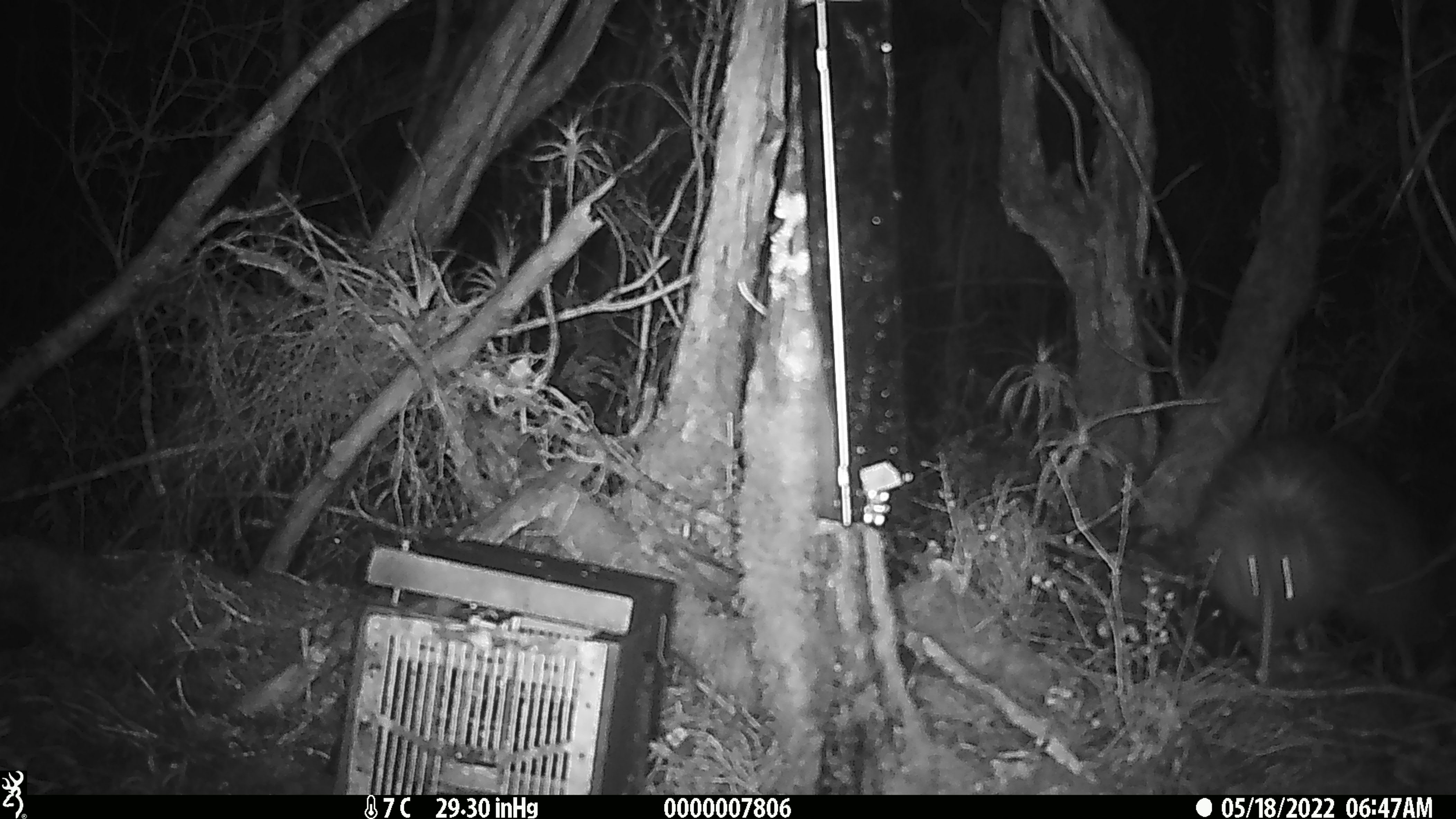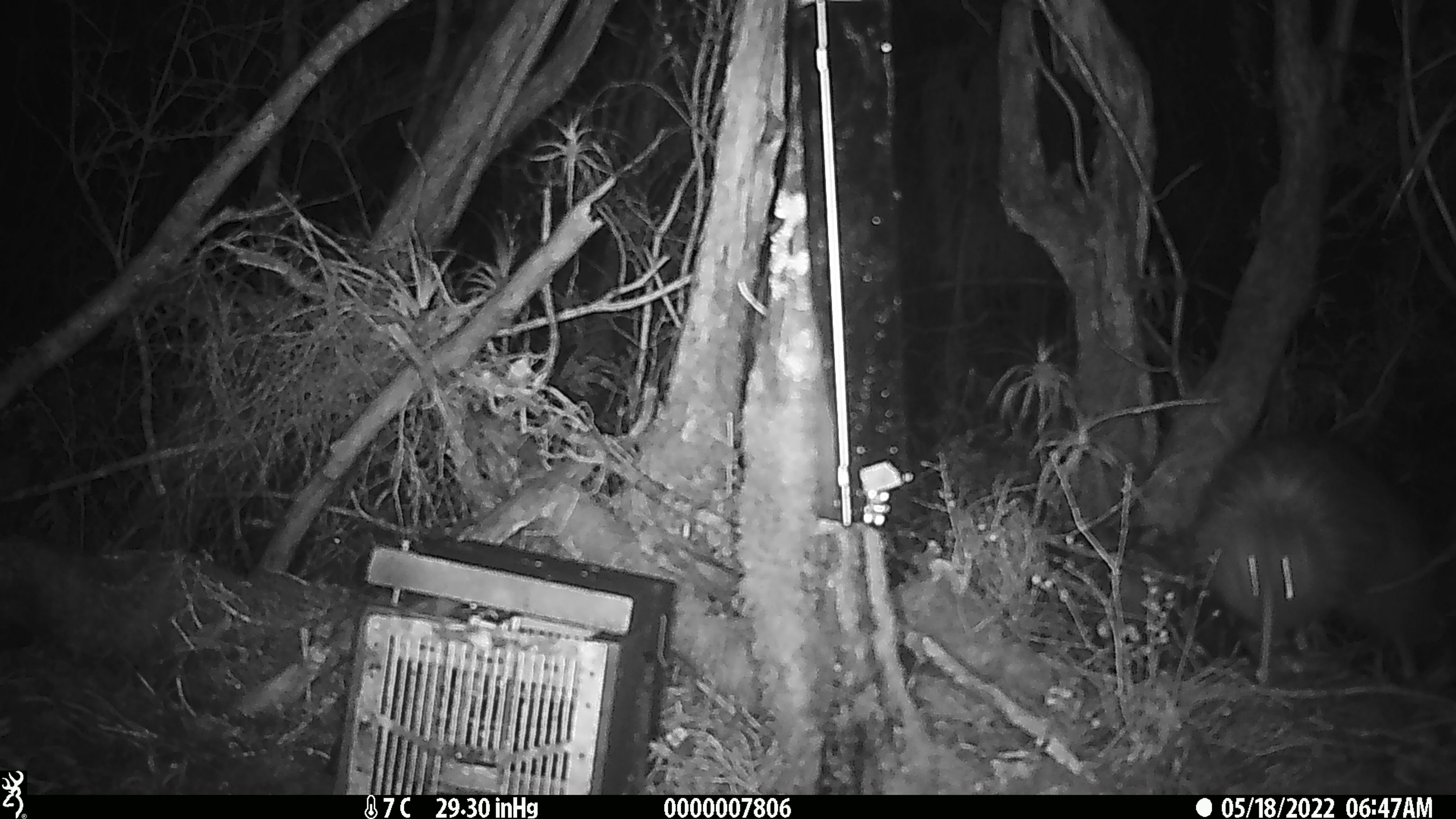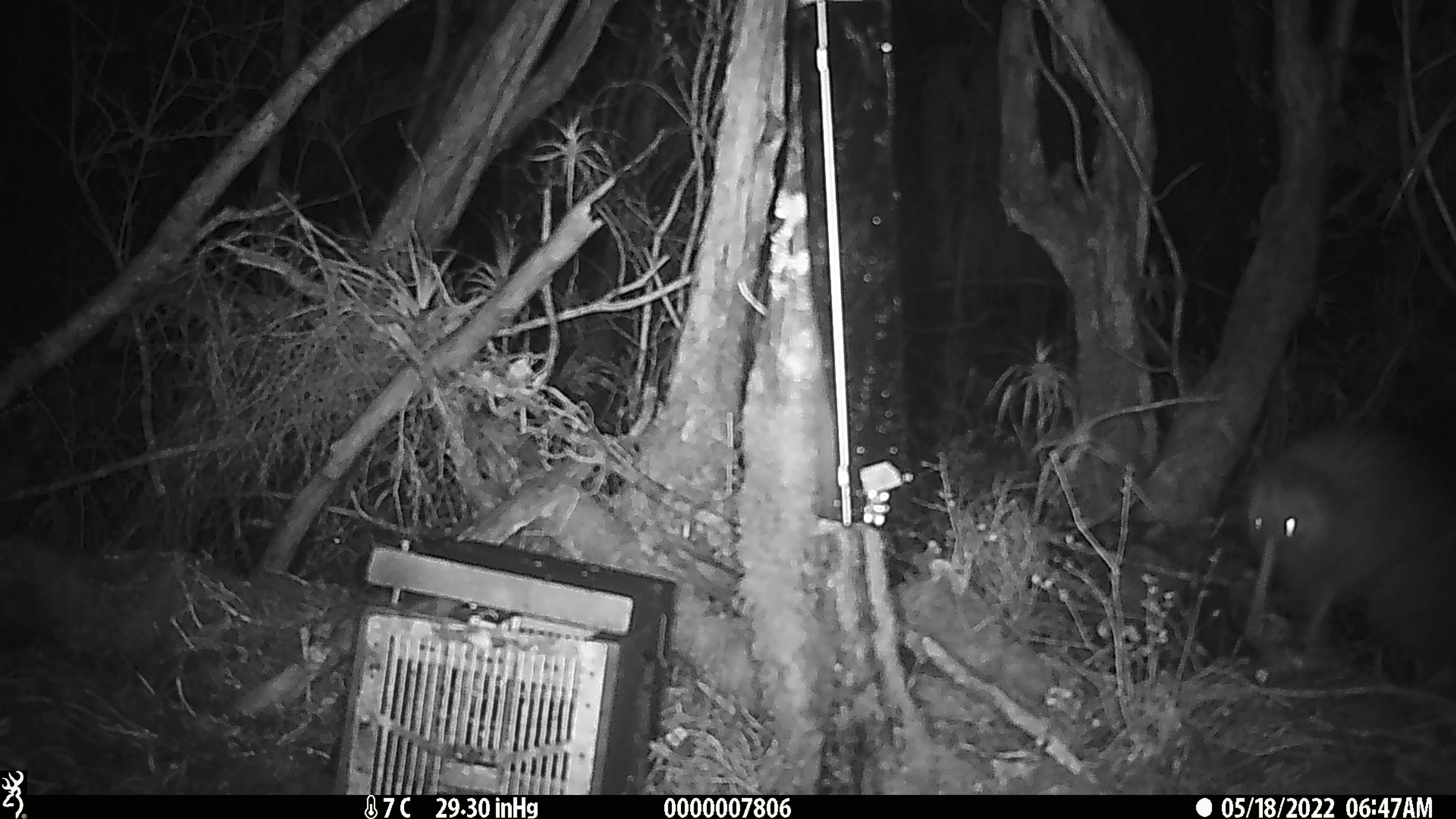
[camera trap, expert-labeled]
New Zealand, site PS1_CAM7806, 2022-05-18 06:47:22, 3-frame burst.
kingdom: Animalia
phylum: Chordata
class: Aves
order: Apterygiformes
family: Apterygidae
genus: Apteryx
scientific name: Apteryx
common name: kiwi